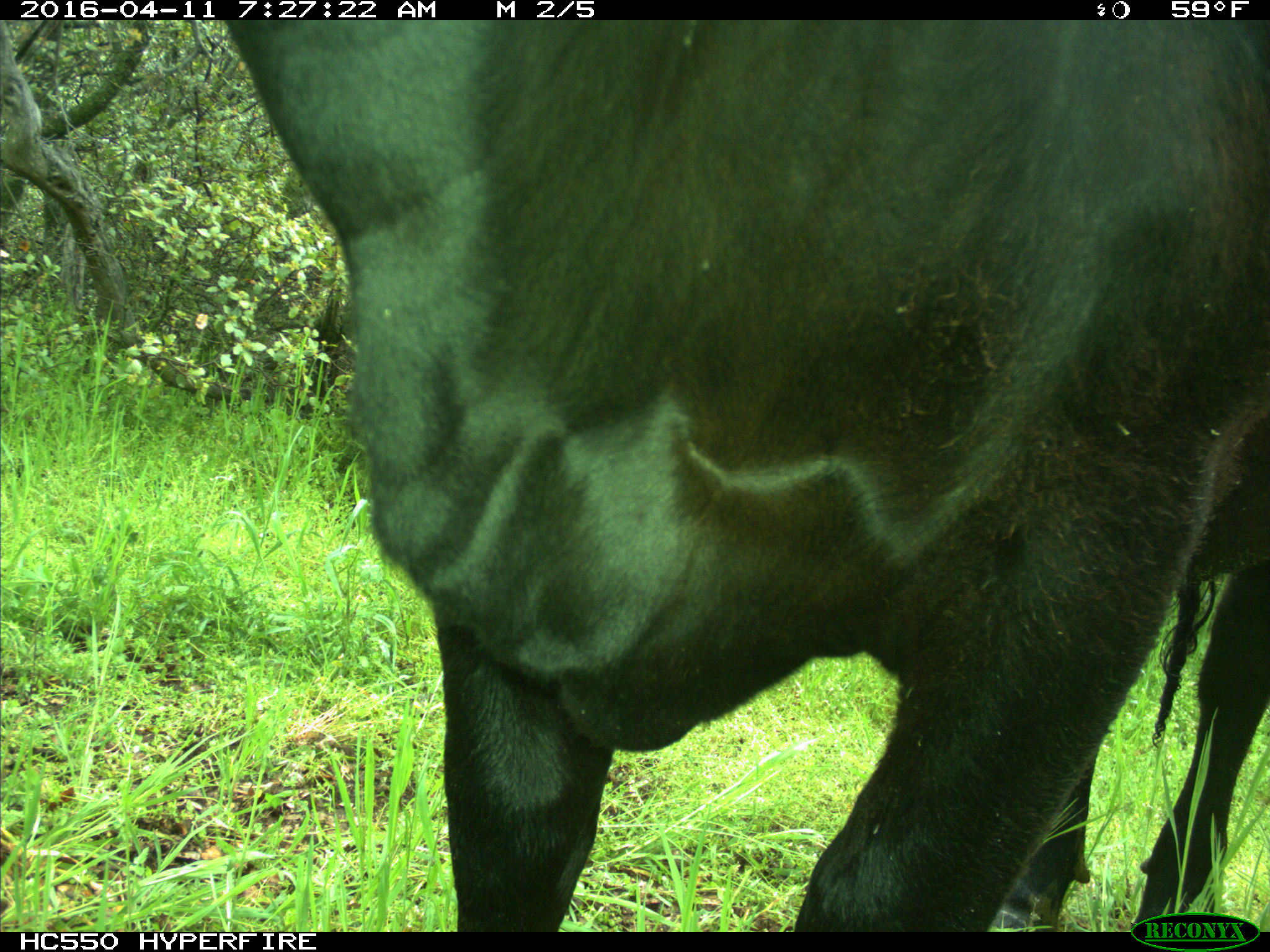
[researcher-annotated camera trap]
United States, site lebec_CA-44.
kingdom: Animalia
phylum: Chordata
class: Mammalia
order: Artiodactyla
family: Bovidae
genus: Bos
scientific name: Bos taurus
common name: domestic cow